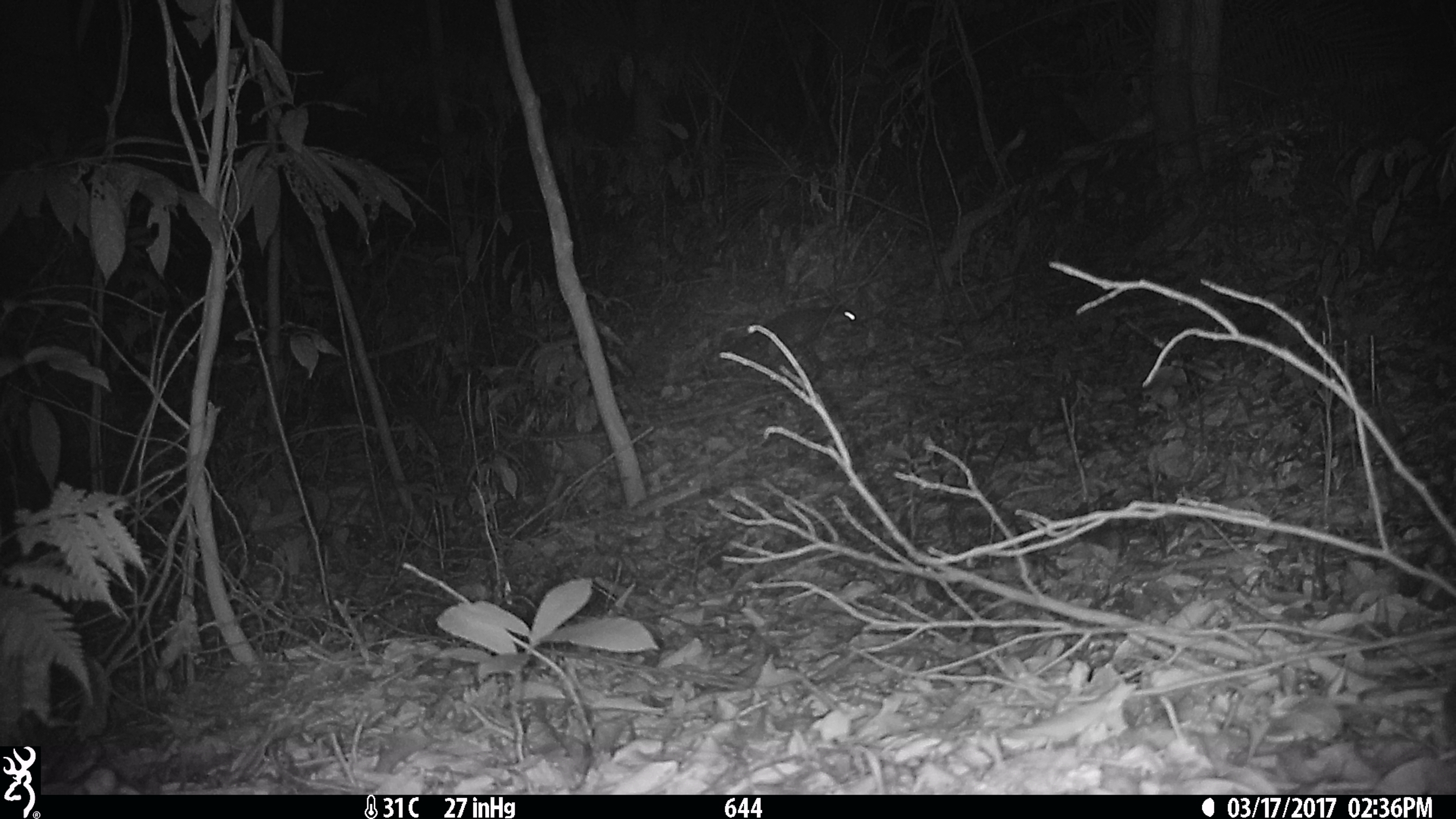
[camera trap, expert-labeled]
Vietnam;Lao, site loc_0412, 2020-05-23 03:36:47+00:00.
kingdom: Animalia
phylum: Chordata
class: Mammalia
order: Carnivora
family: Mustelidae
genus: Melogale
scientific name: Melogale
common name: ferret badger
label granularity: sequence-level